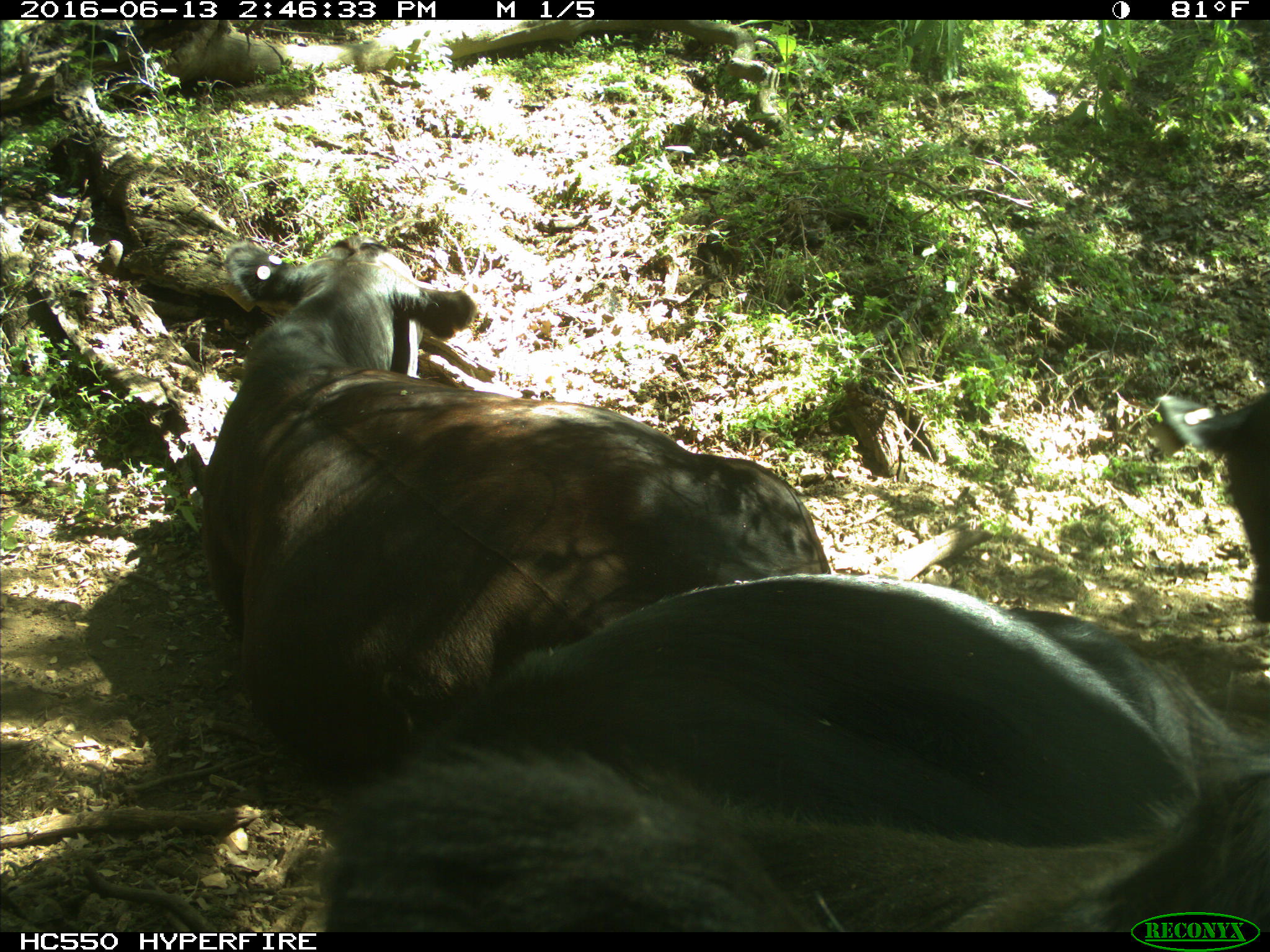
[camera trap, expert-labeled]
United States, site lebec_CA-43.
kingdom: Animalia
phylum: Chordata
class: Mammalia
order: Artiodactyla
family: Bovidae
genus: Bos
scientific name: Bos taurus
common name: domestic cow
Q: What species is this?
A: Bos taurus (domestic cow).